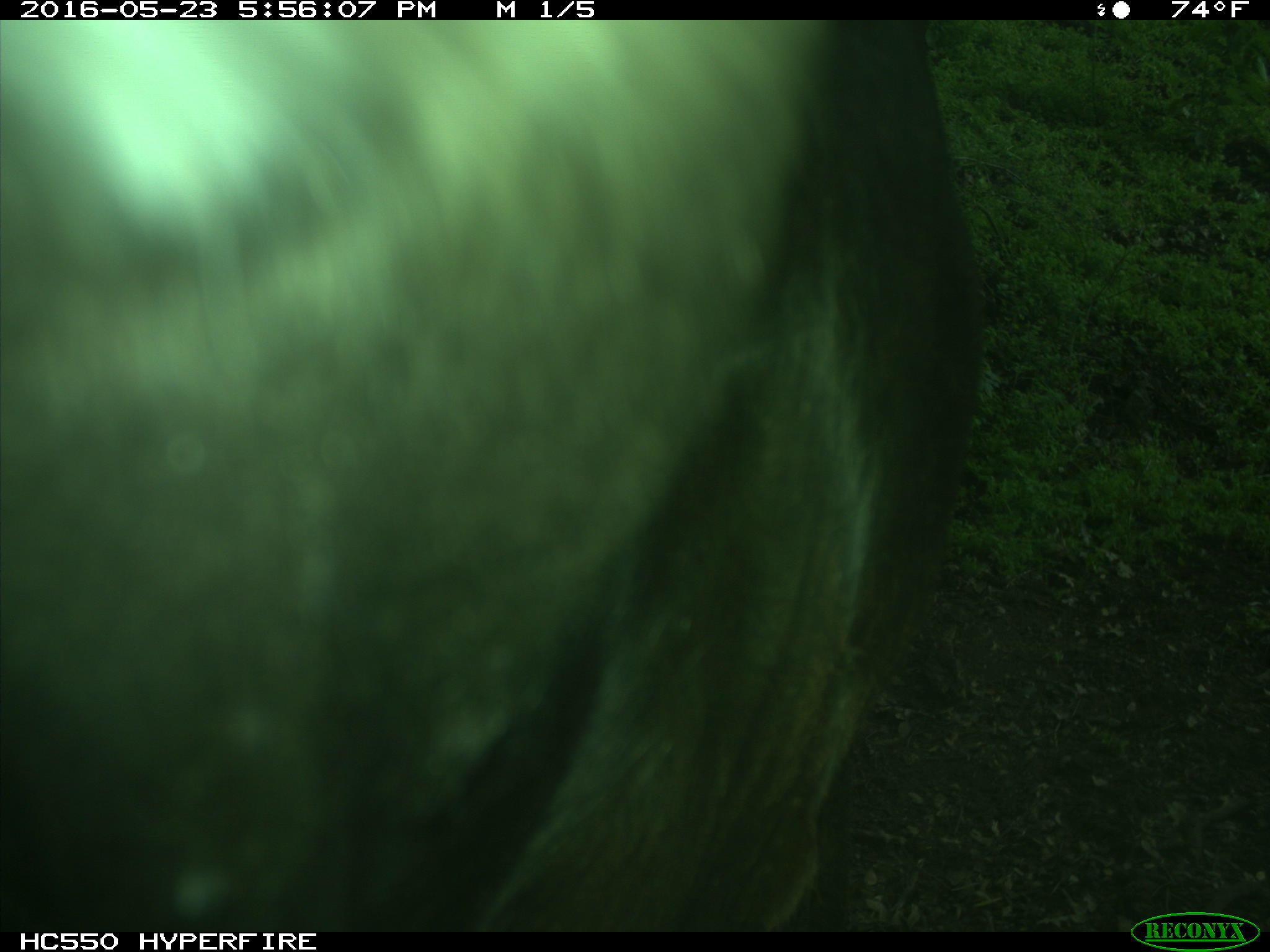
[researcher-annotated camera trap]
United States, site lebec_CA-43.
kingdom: Animalia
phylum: Chordata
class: Mammalia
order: Artiodactyla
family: Bovidae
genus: Bos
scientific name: Bos taurus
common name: domestic cow